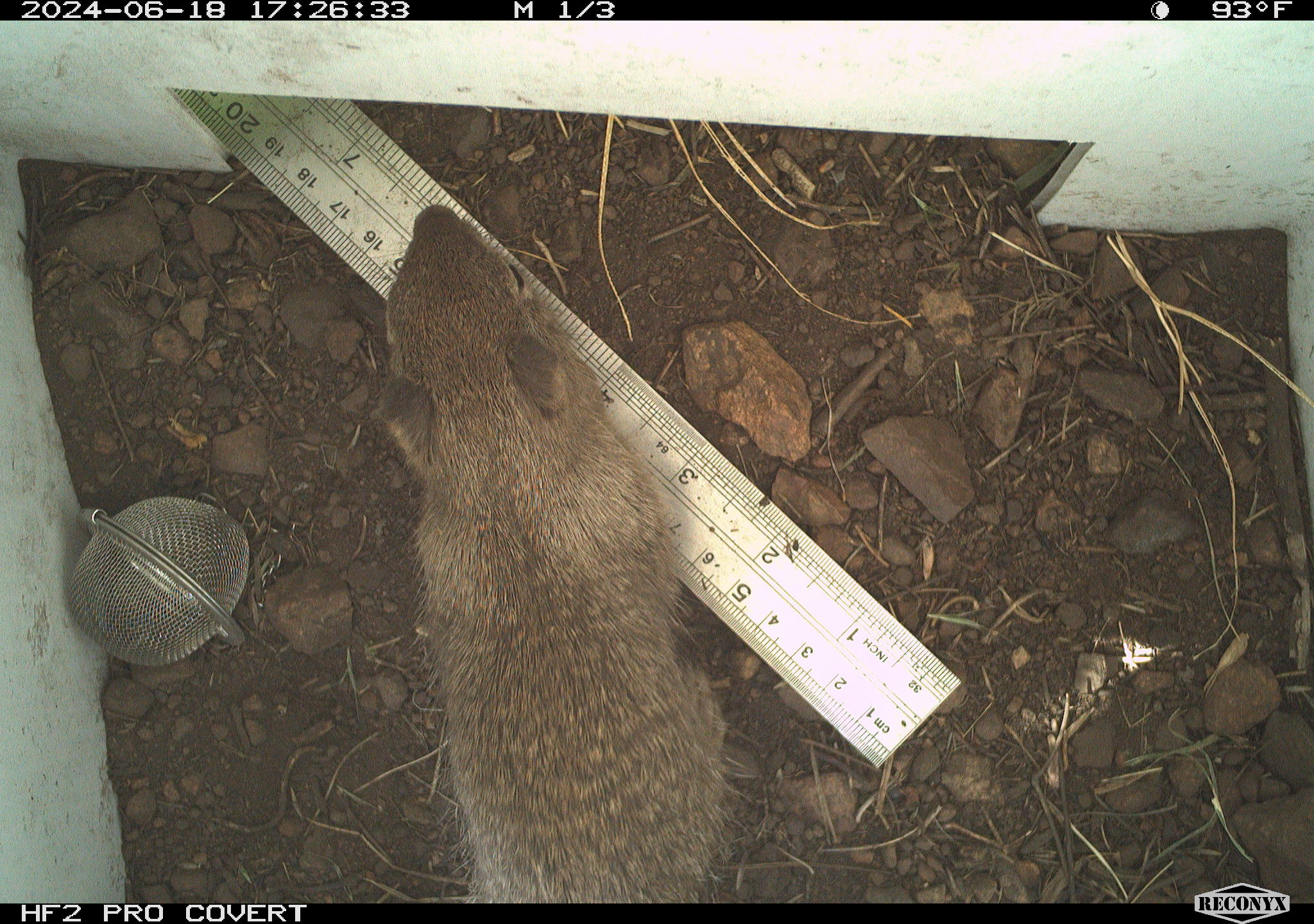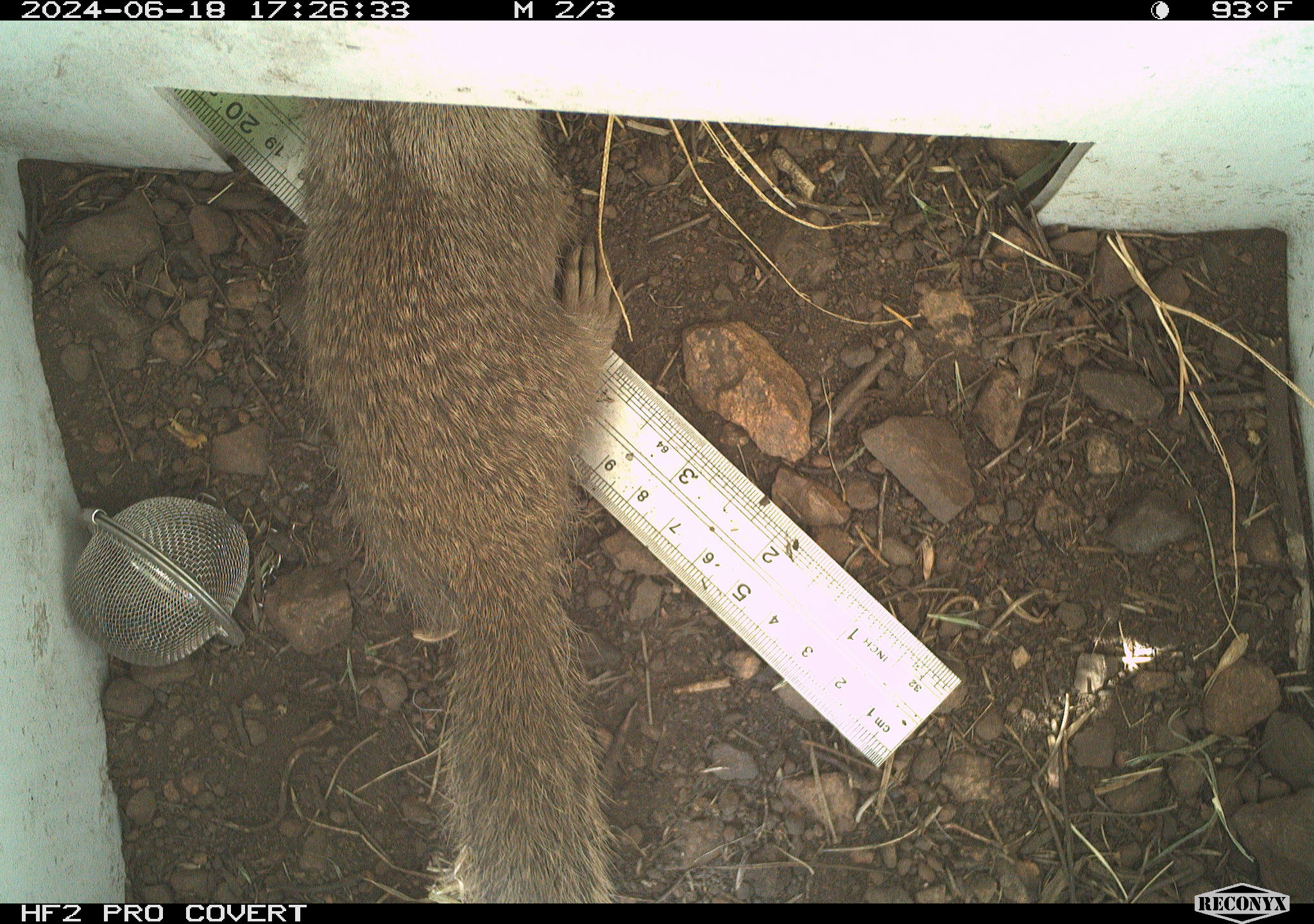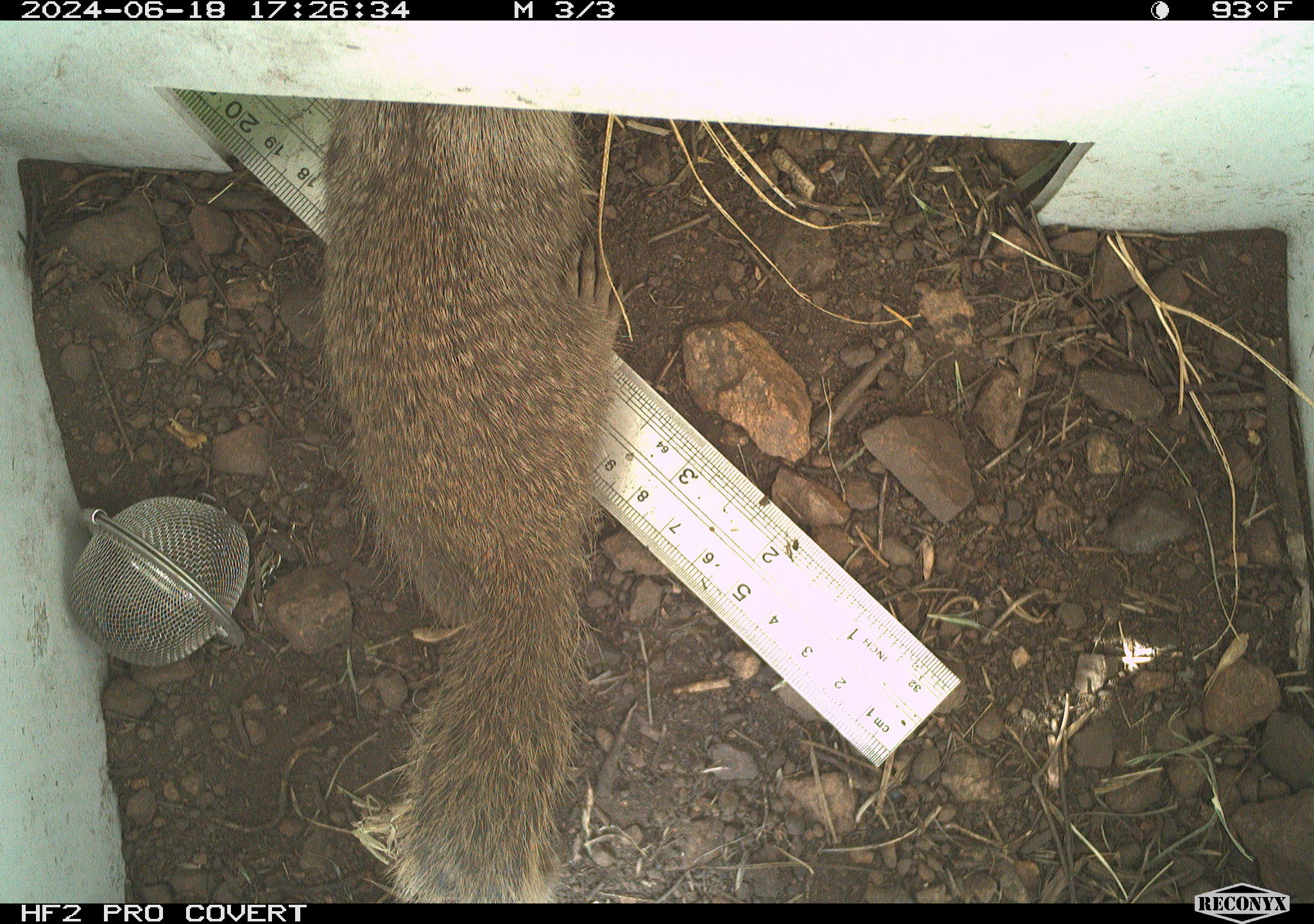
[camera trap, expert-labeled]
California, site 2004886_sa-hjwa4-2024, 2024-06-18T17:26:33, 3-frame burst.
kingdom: Animalia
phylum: Chordata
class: Mammalia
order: Rodentia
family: Sciuridae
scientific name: Sciuridae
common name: squirrels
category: sciuridae family